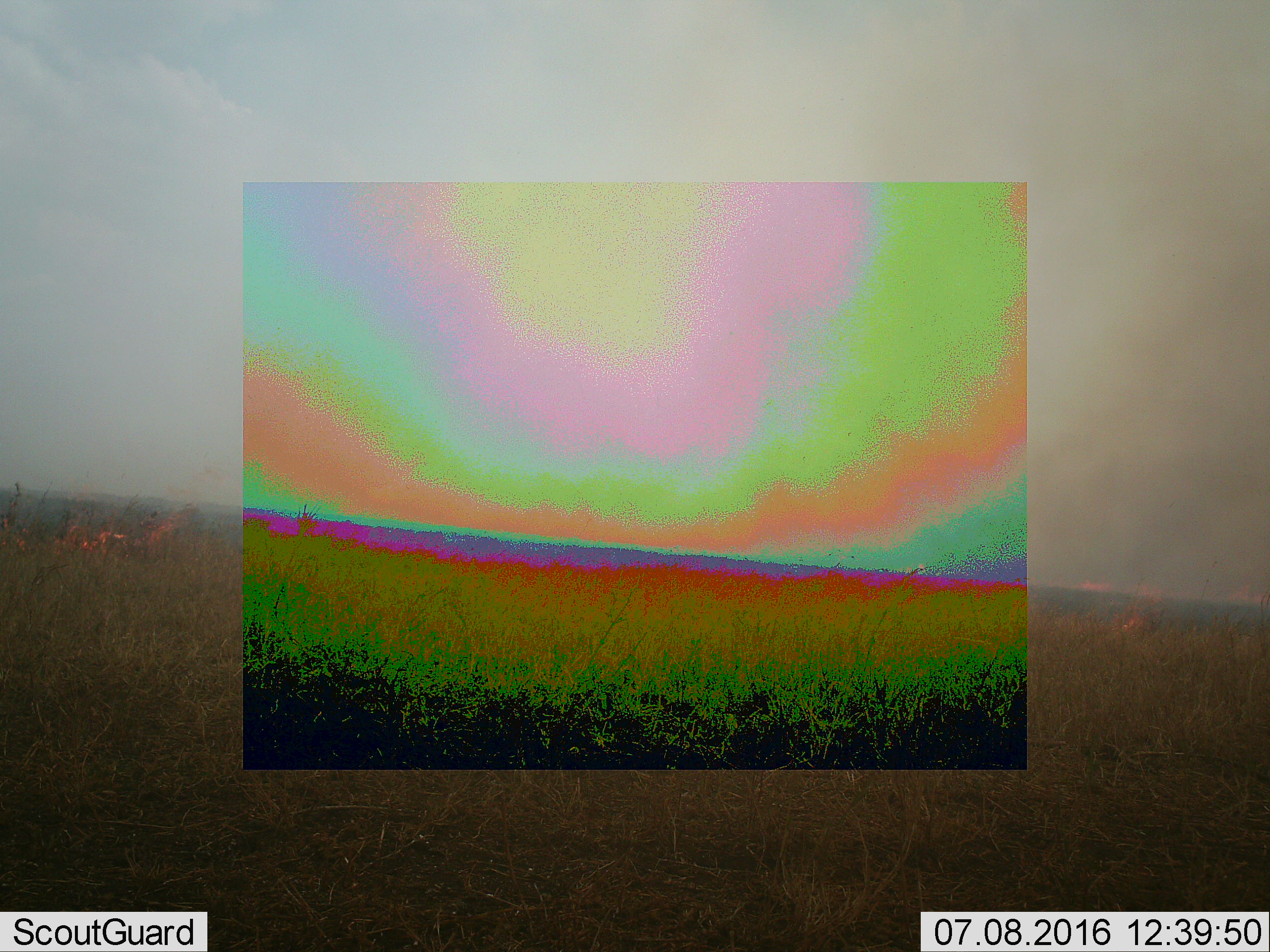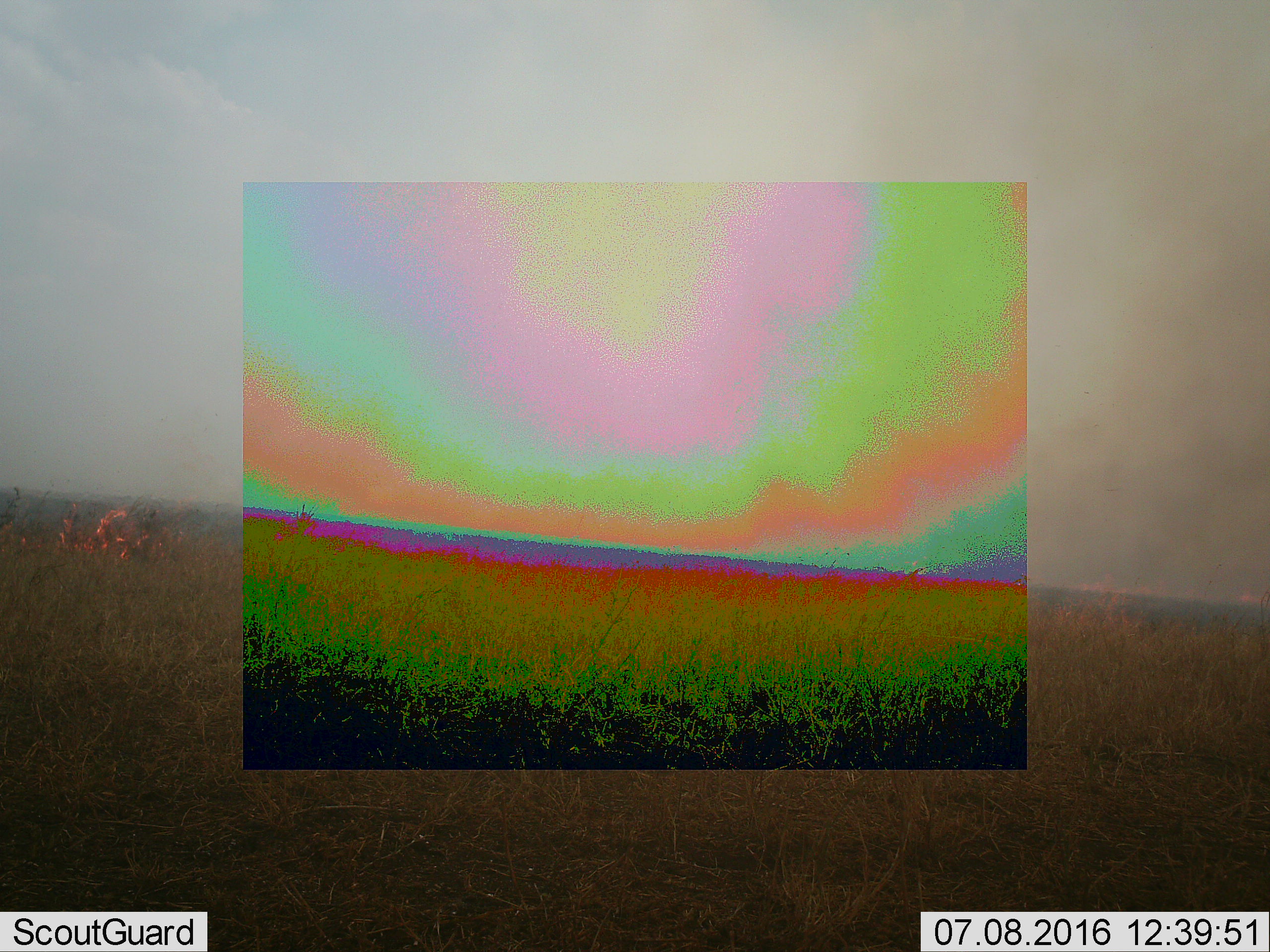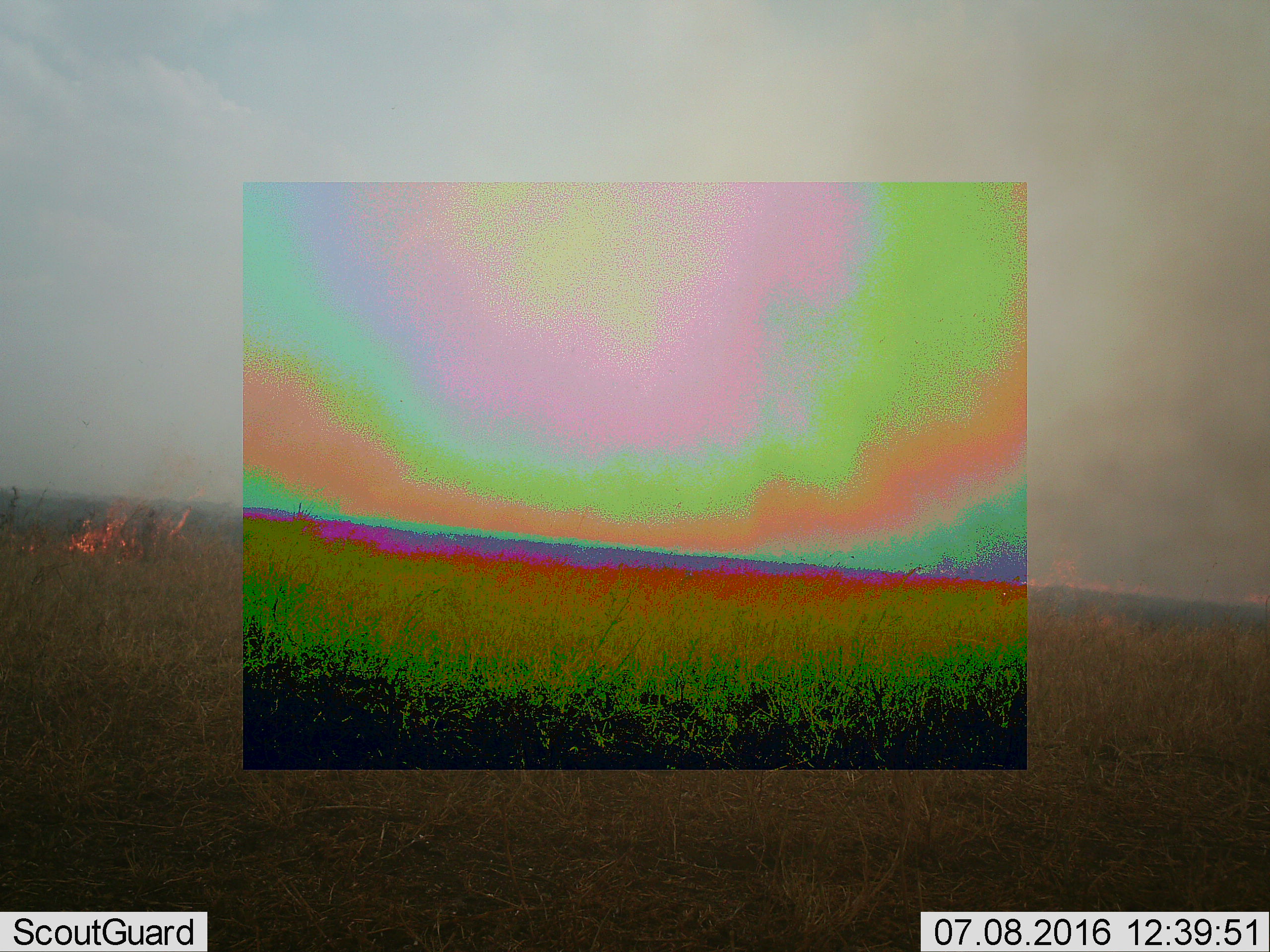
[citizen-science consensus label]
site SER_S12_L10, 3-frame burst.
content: unidentified animal